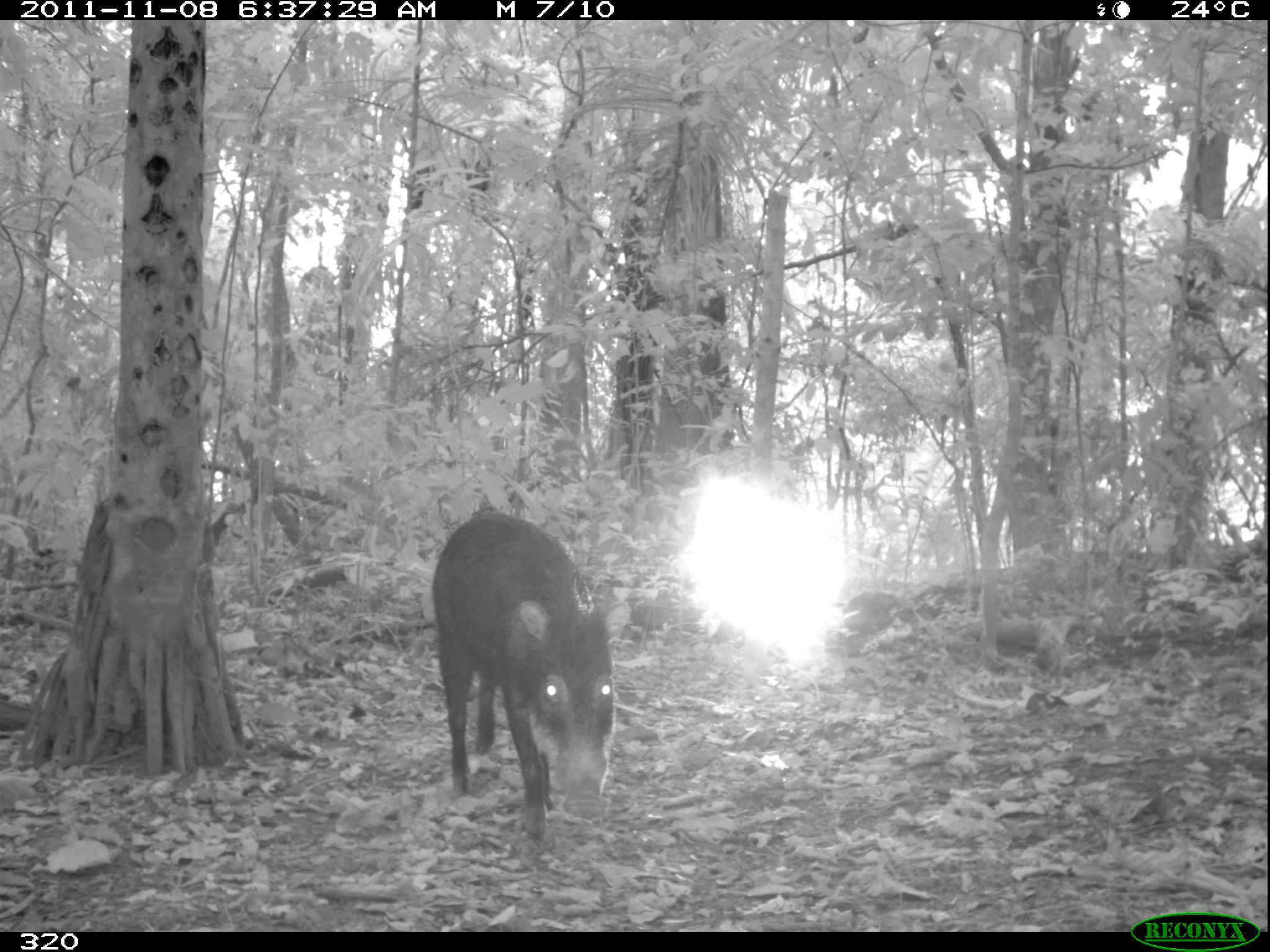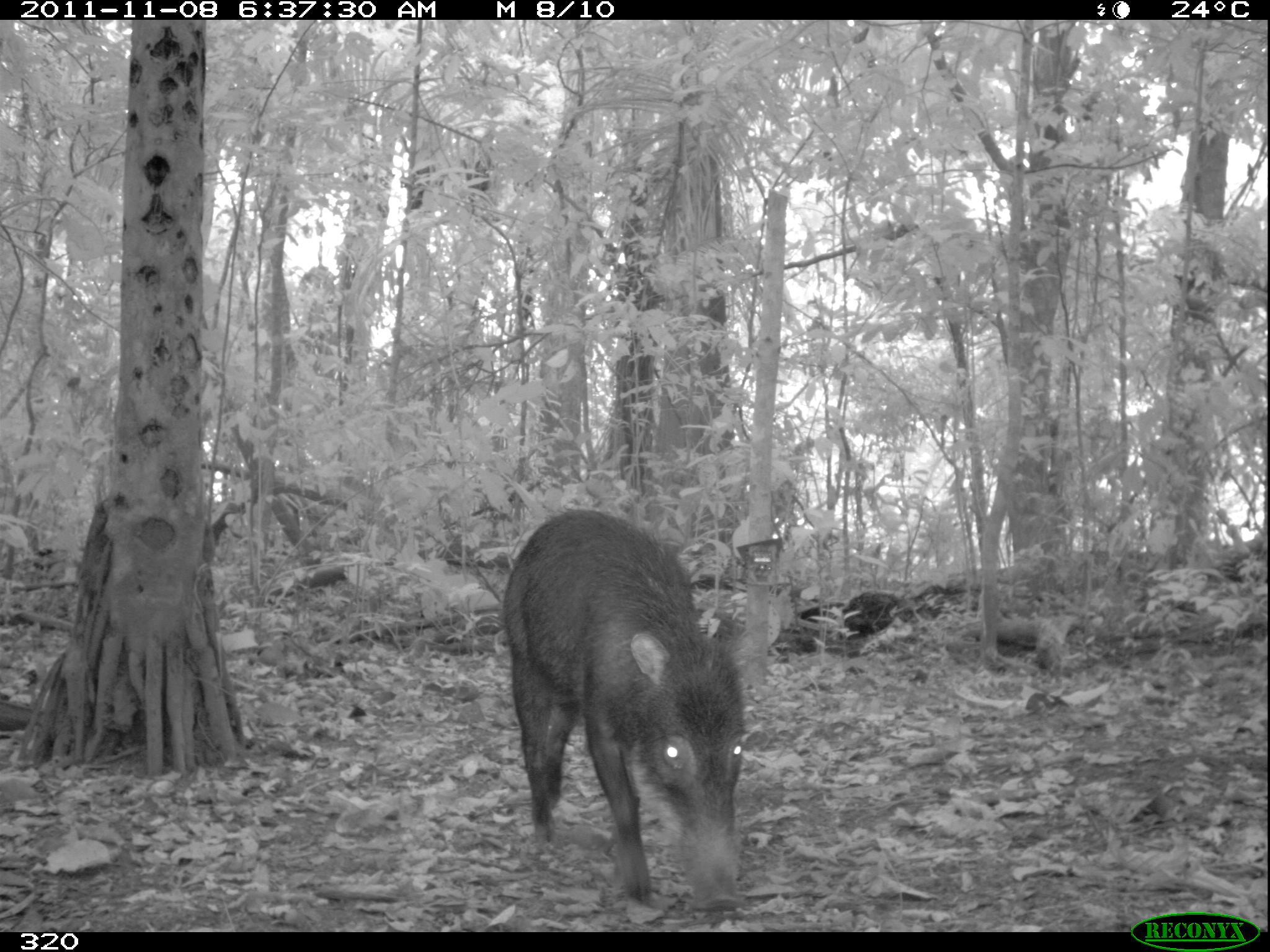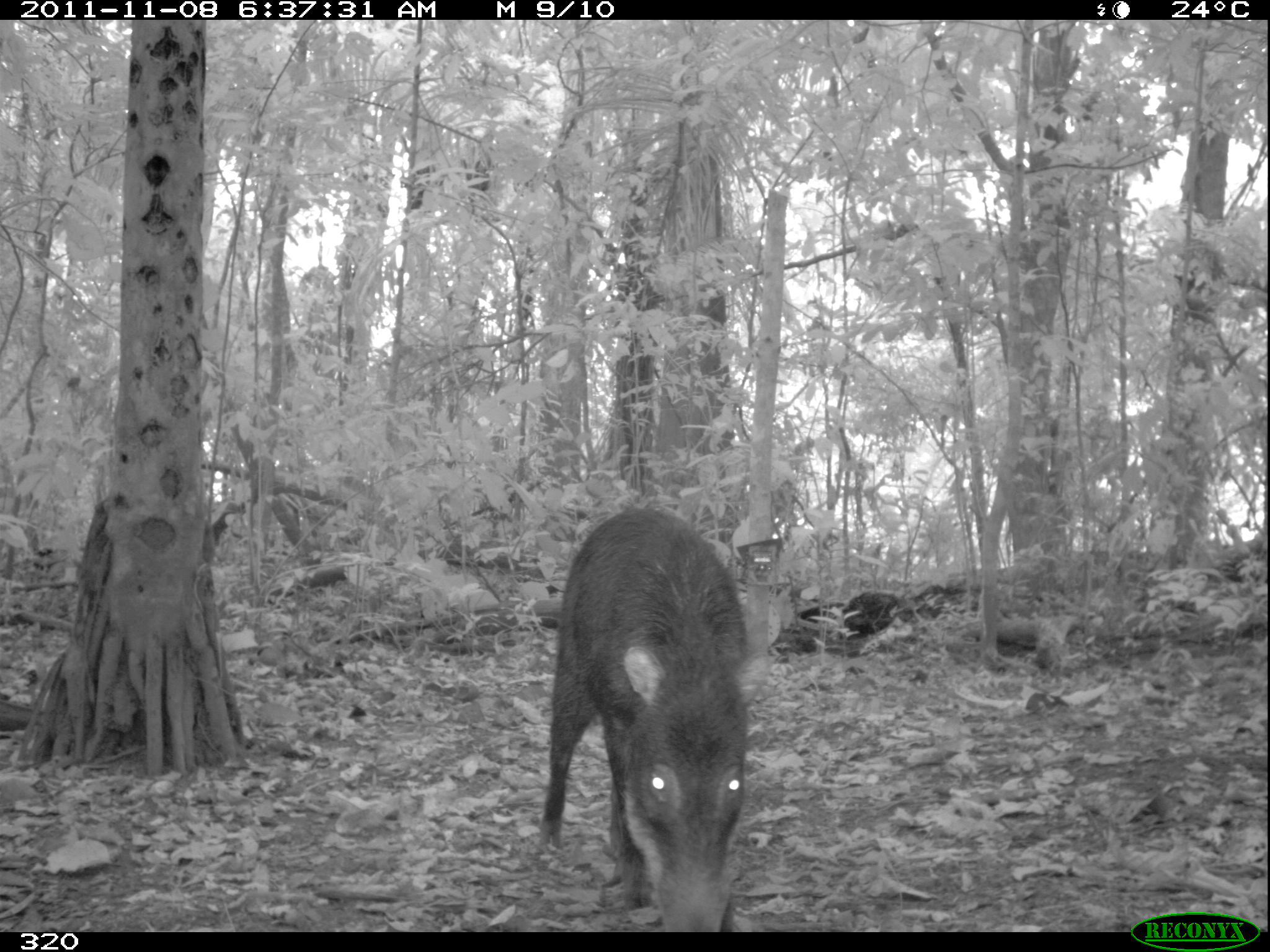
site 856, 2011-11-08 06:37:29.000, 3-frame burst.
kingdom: Animalia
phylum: Chordata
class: Mammalia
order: Artiodactyla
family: Tayassuidae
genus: Tayassu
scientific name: Tayassu pecari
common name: white-lipped peccary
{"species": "Tayassu pecari (white-lipped peccary)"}